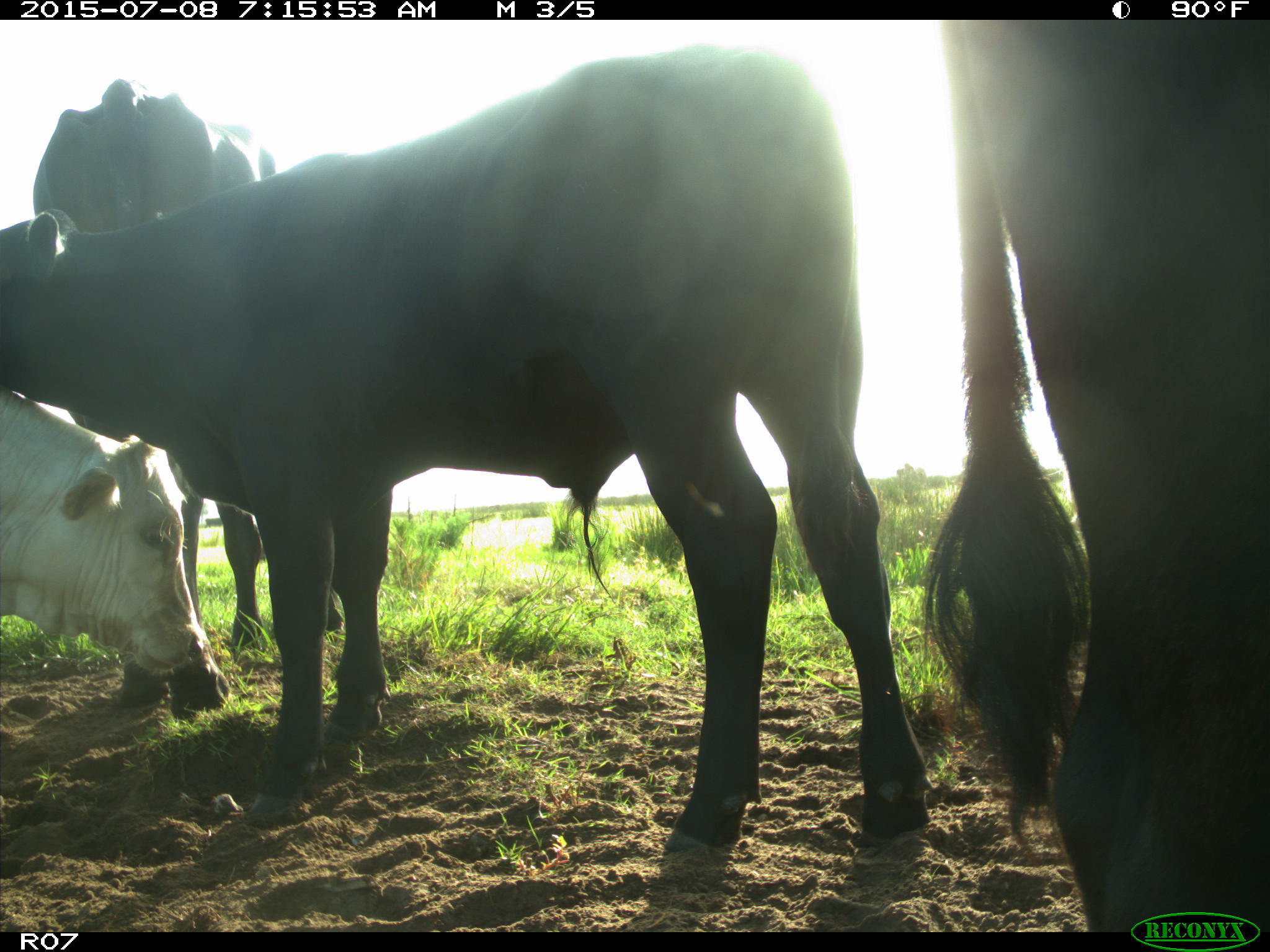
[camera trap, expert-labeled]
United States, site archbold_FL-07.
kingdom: Animalia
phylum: Chordata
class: Mammalia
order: Artiodactyla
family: Bovidae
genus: Bos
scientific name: Bos taurus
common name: domestic cow